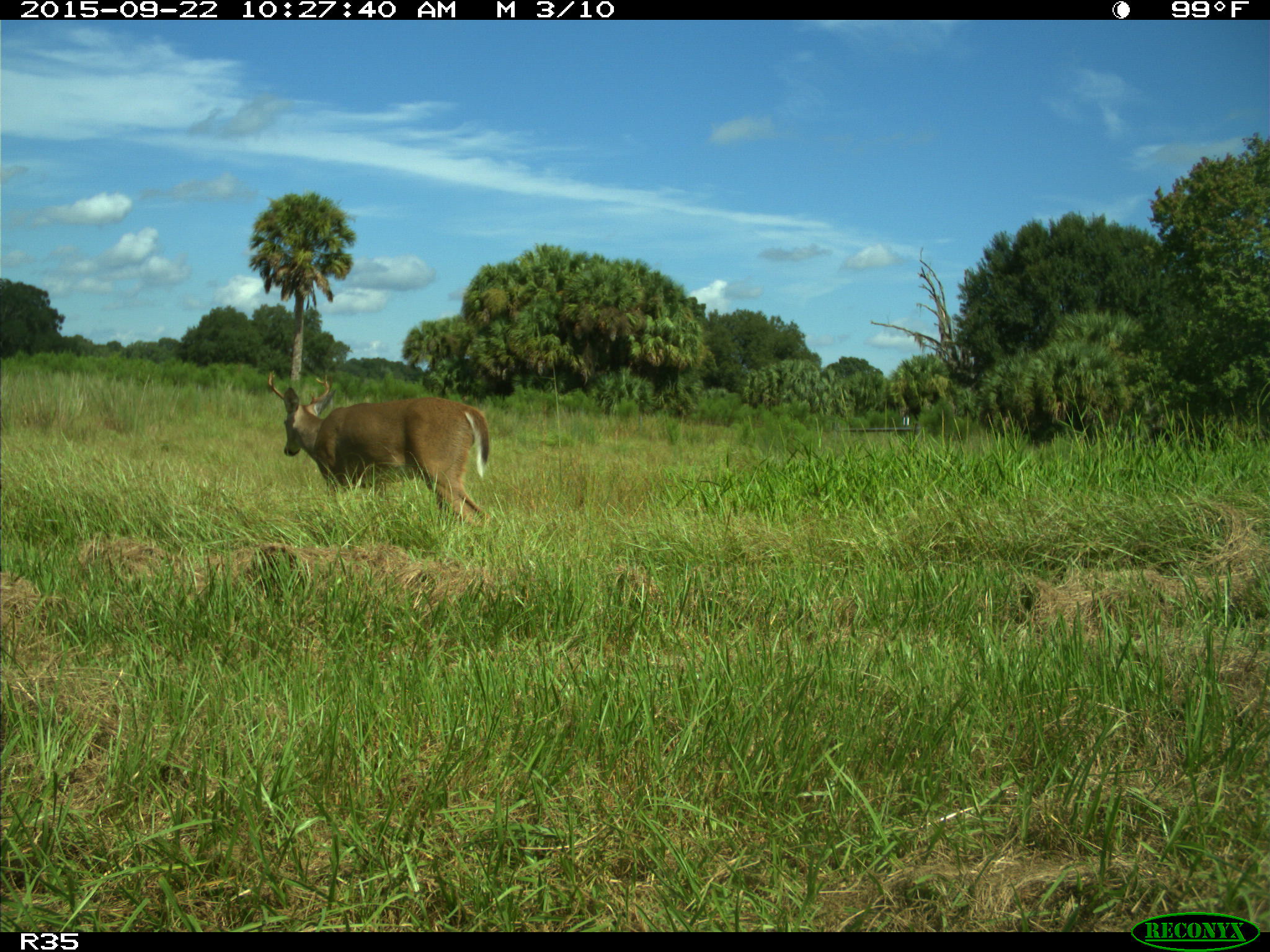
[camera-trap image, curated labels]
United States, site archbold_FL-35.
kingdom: Animalia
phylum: Chordata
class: Mammalia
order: Artiodactyla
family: Cervidae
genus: Odocoileus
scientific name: Odocoileus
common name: deer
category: unidentified deer